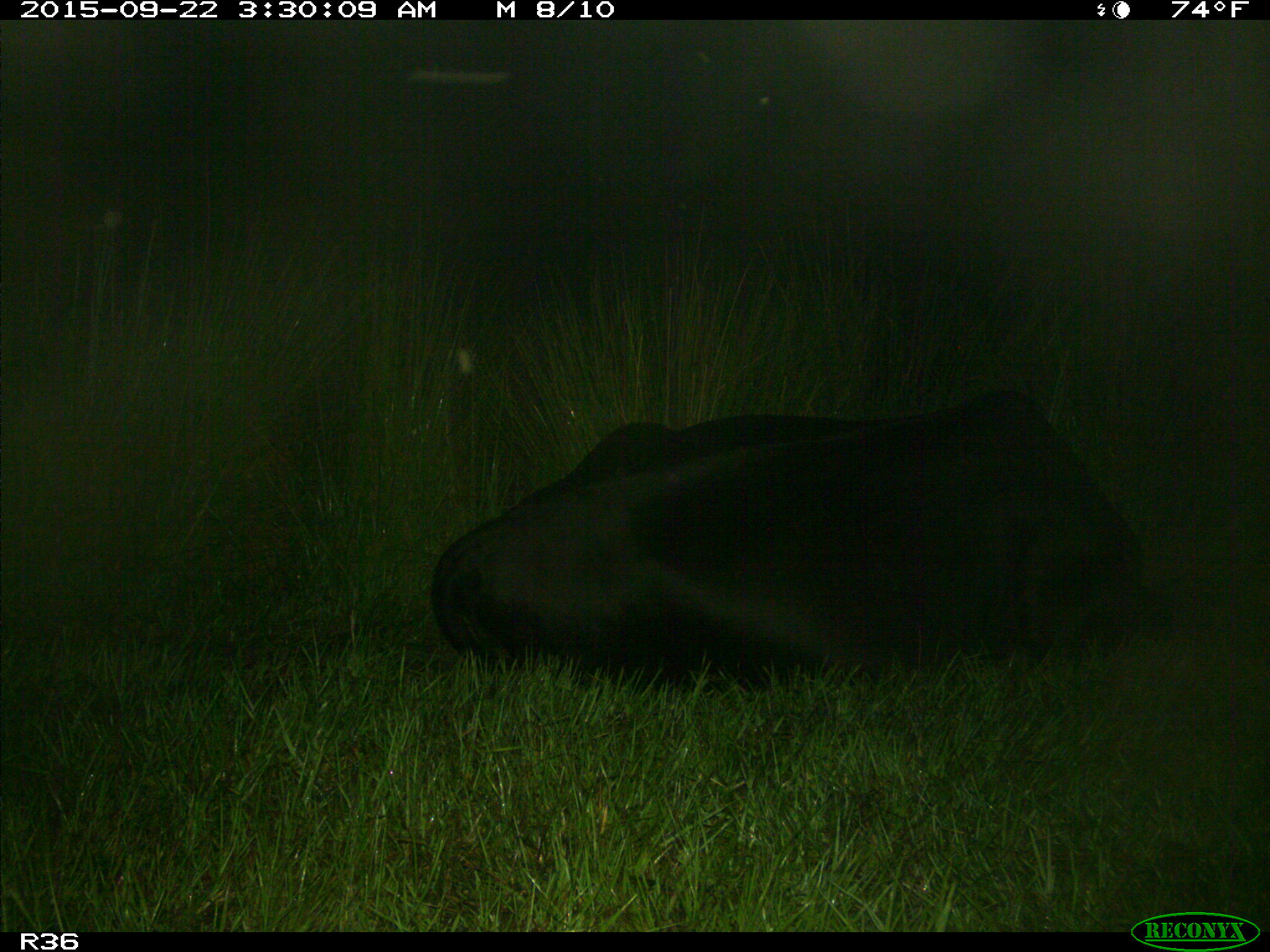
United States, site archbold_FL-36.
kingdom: Animalia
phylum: Chordata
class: Mammalia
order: Artiodactyla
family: Bovidae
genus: Bos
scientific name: Bos taurus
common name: domestic cow